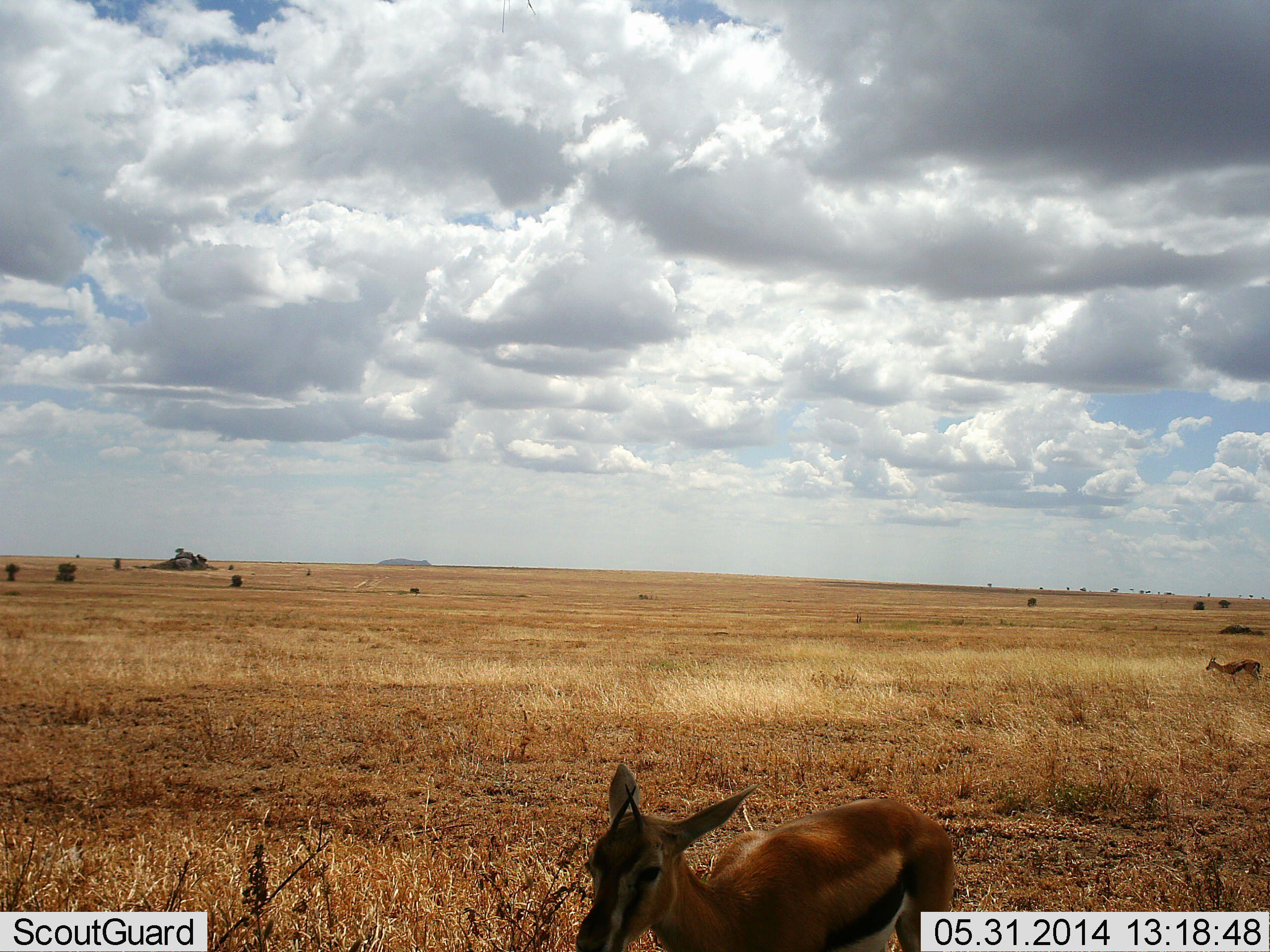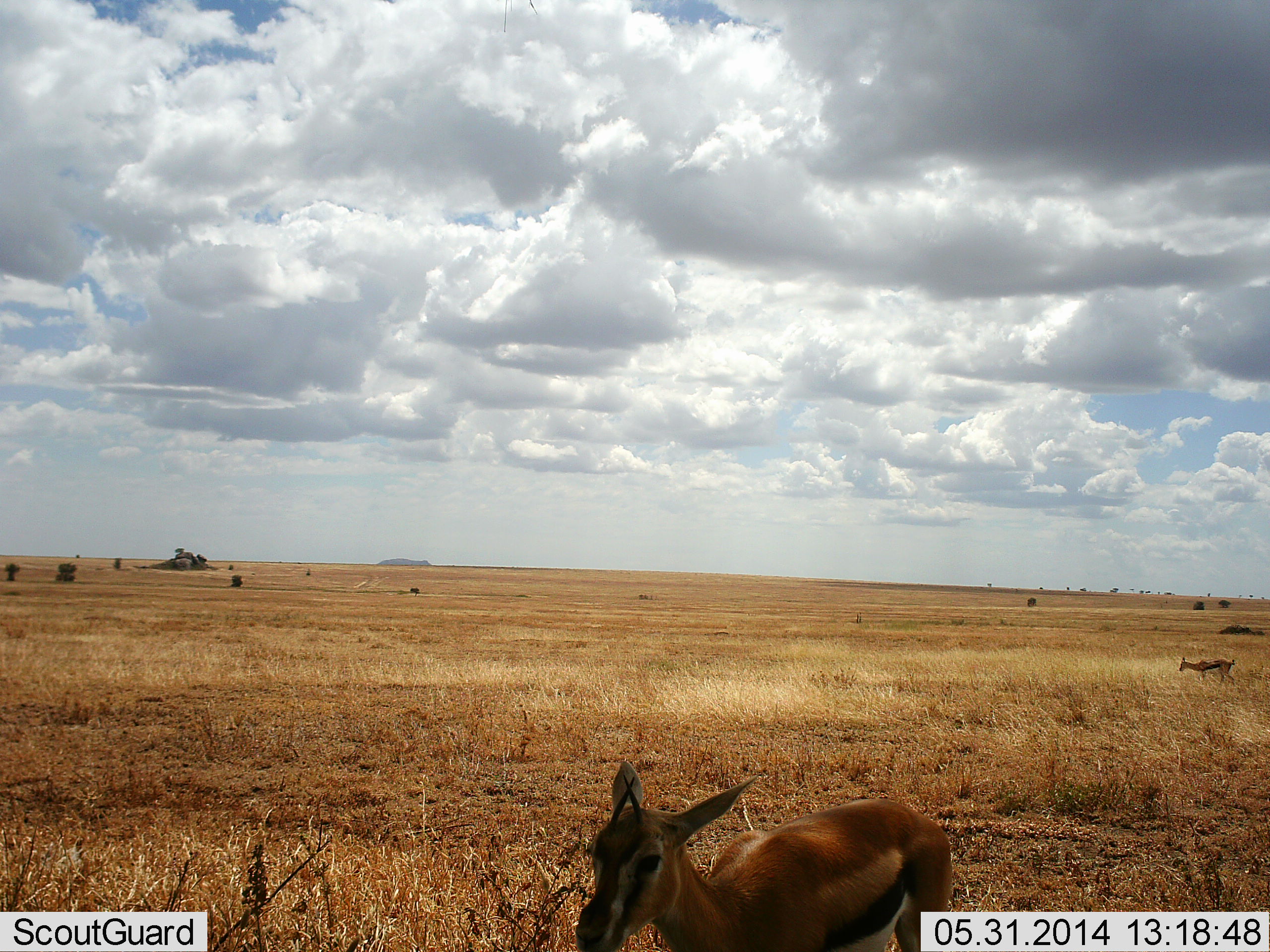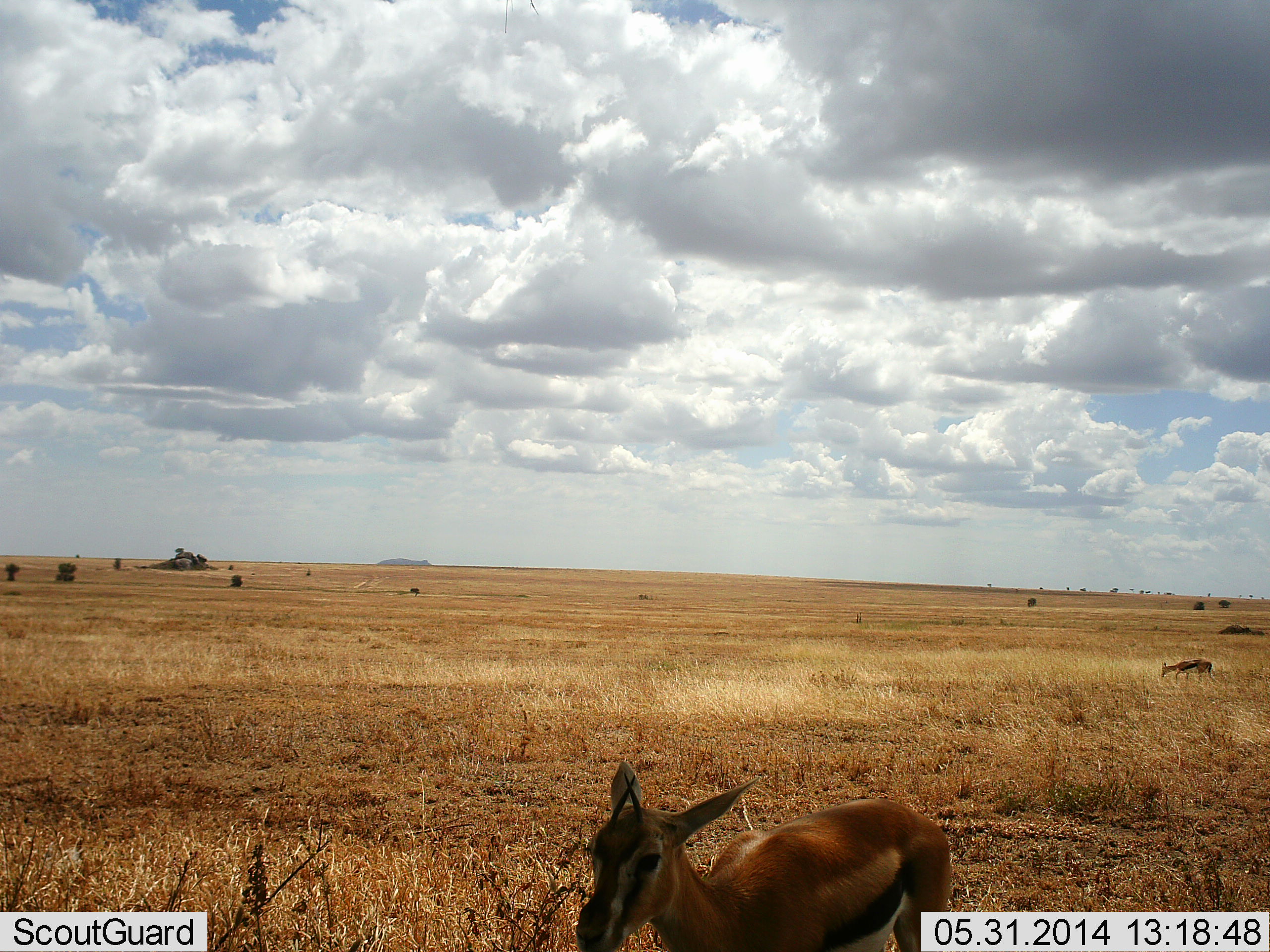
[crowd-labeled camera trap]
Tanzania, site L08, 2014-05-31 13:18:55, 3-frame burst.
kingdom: Animalia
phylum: Chordata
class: Mammalia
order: Artiodactyla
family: Bovidae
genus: Eudorcas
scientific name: Eudorcas thomsonii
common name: thomson's gazelle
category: gazellethomsons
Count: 2.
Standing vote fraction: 60%.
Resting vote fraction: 0%.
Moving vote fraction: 70%.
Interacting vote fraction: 0%.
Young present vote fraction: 0%.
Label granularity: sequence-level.